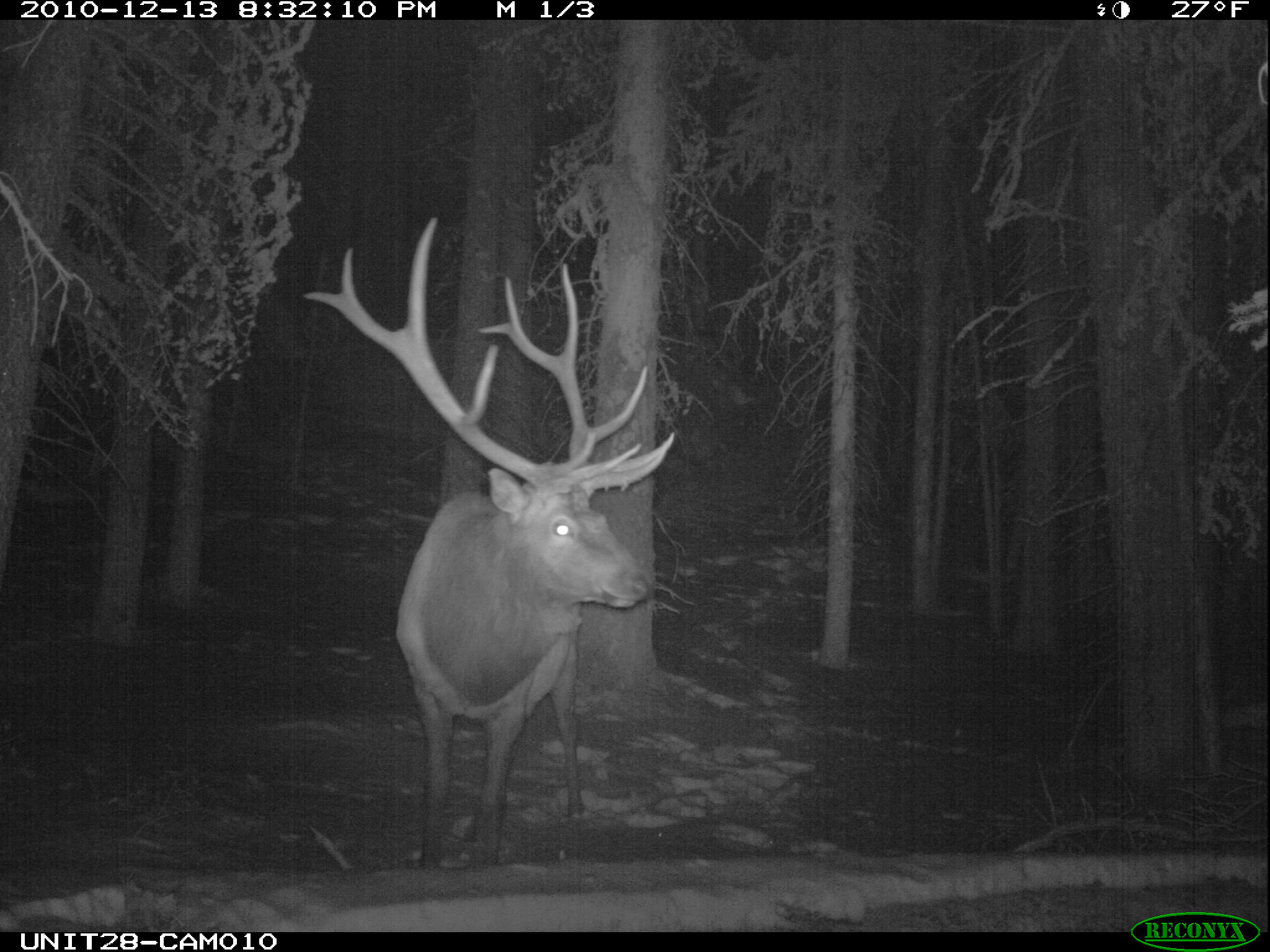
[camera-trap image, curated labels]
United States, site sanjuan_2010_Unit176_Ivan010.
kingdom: Animalia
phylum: Chordata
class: Mammalia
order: Artiodactyla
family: Cervidae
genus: Cervus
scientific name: Cervus elaphus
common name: red deer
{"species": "Cervus elaphus (red deer)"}